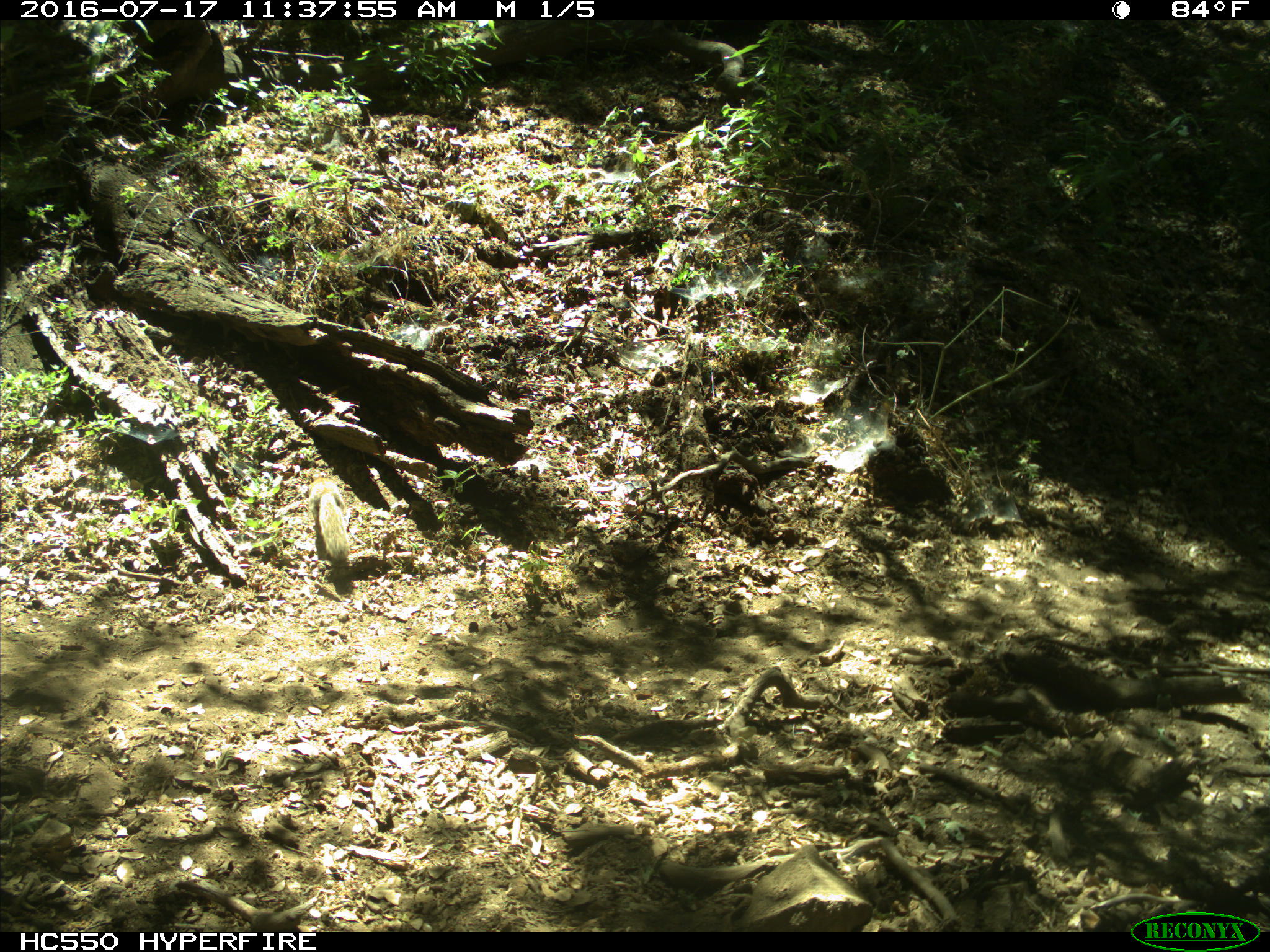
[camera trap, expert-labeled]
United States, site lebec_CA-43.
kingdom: Animalia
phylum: Chordata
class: Mammalia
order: Rodentia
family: Sciuridae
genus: Otospermophilus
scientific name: Otospermophilus beecheyi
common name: california ground squirrel